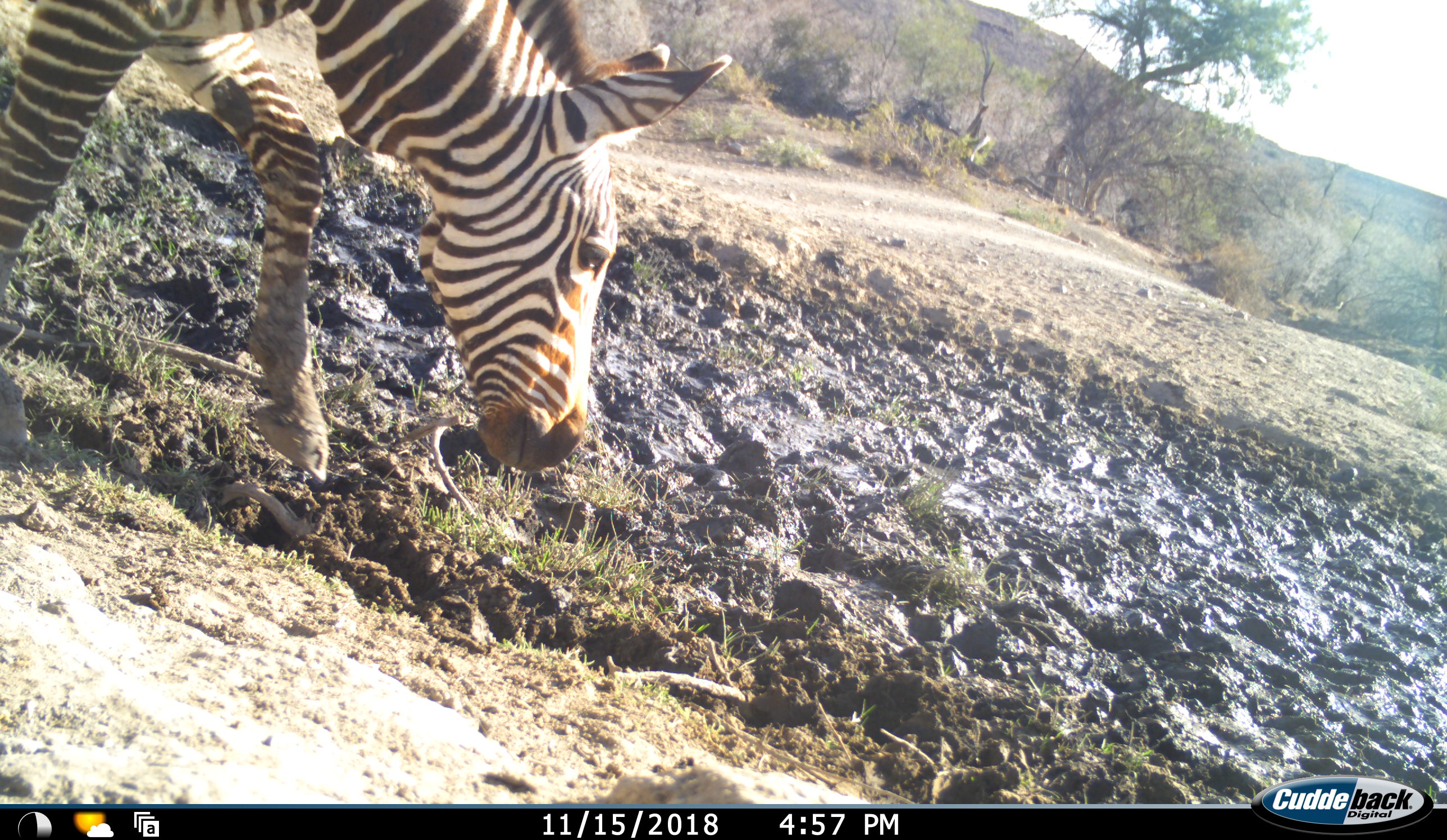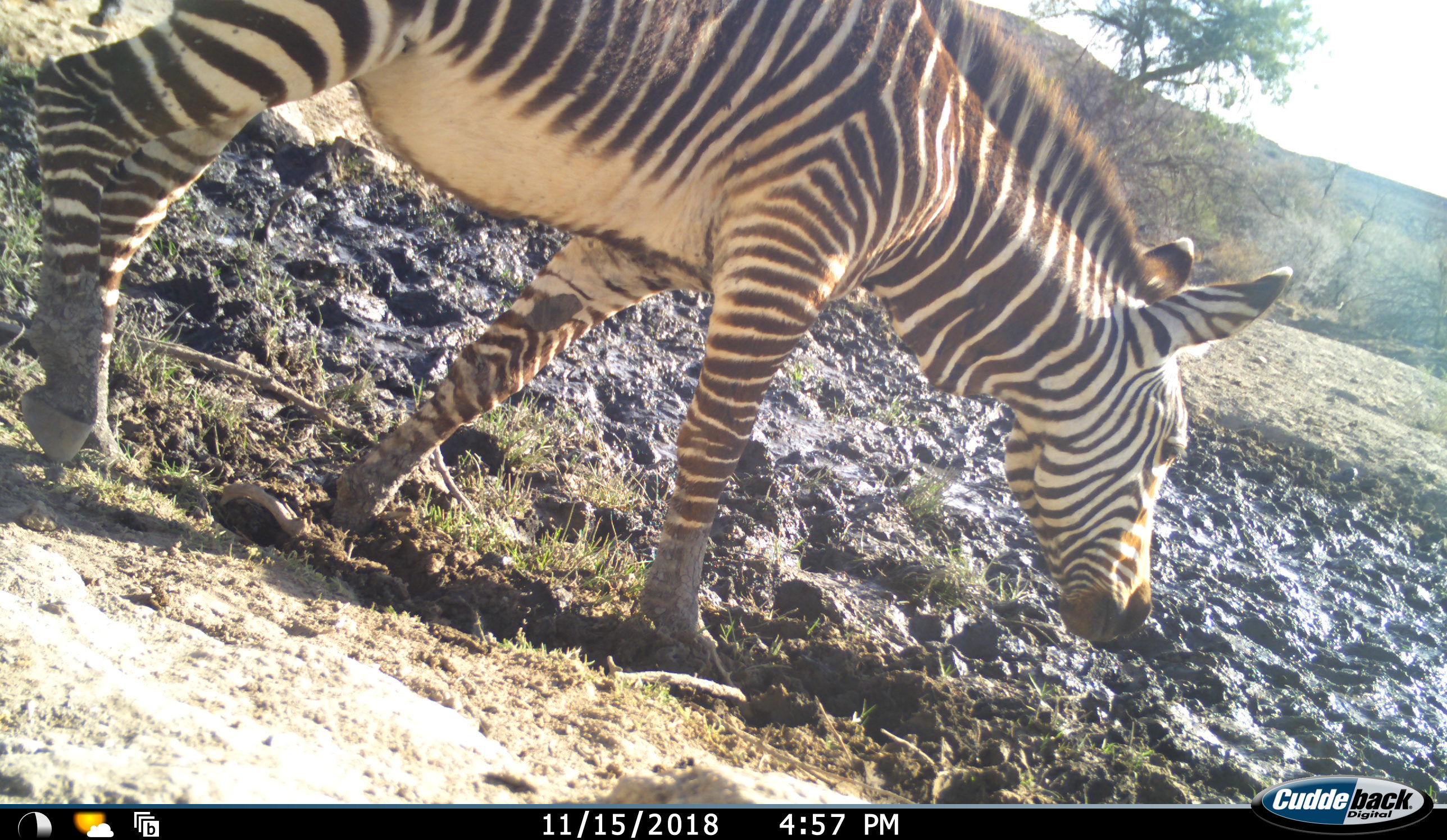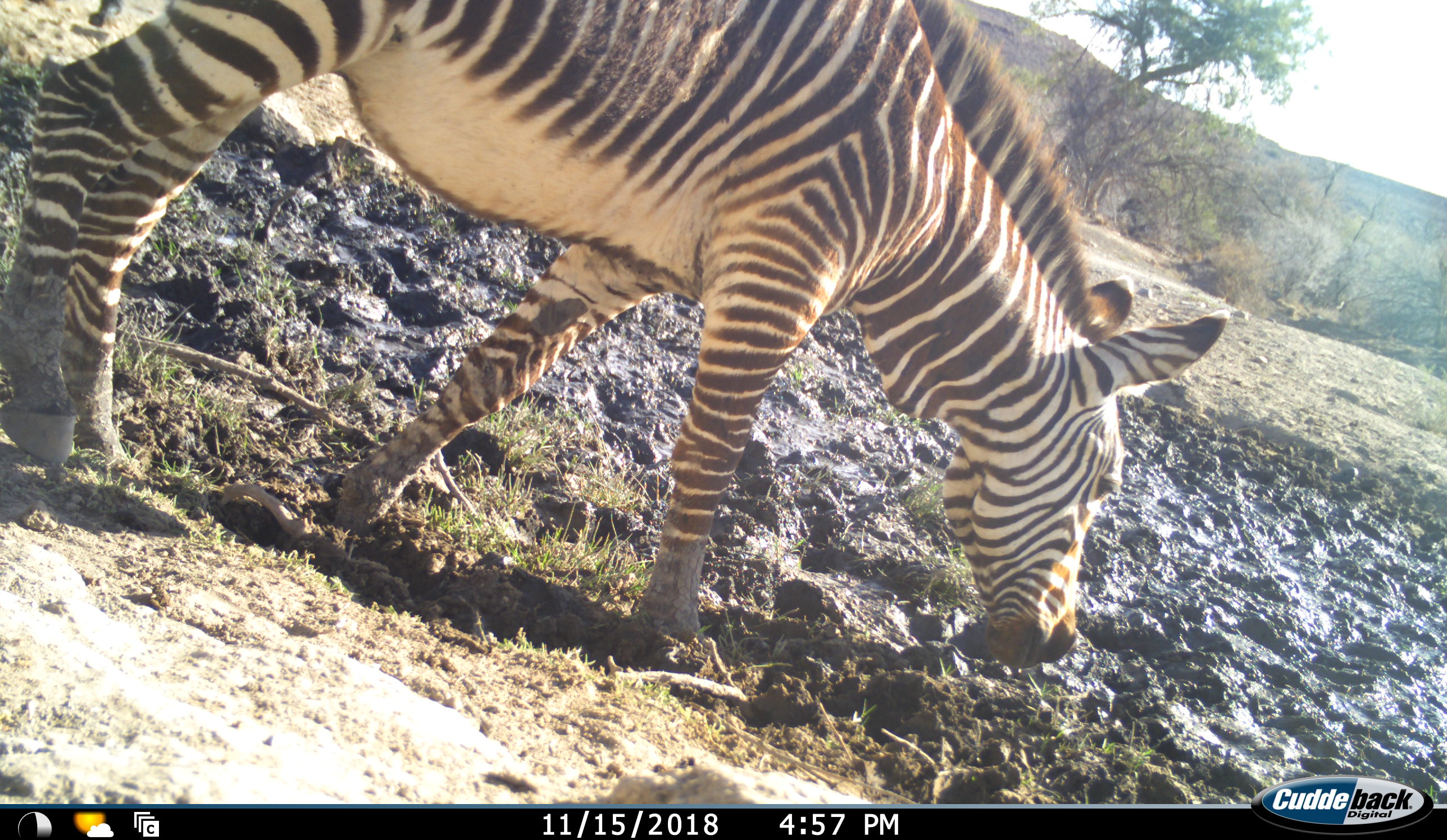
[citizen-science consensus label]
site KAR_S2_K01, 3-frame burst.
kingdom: Animalia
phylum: Chordata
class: Mammalia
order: Perissodactyla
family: Equidae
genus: Equus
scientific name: Equus zebra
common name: mountain zebra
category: zebramountain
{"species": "zebramountain (mountain zebra) (Equus zebra)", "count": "1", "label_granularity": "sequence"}